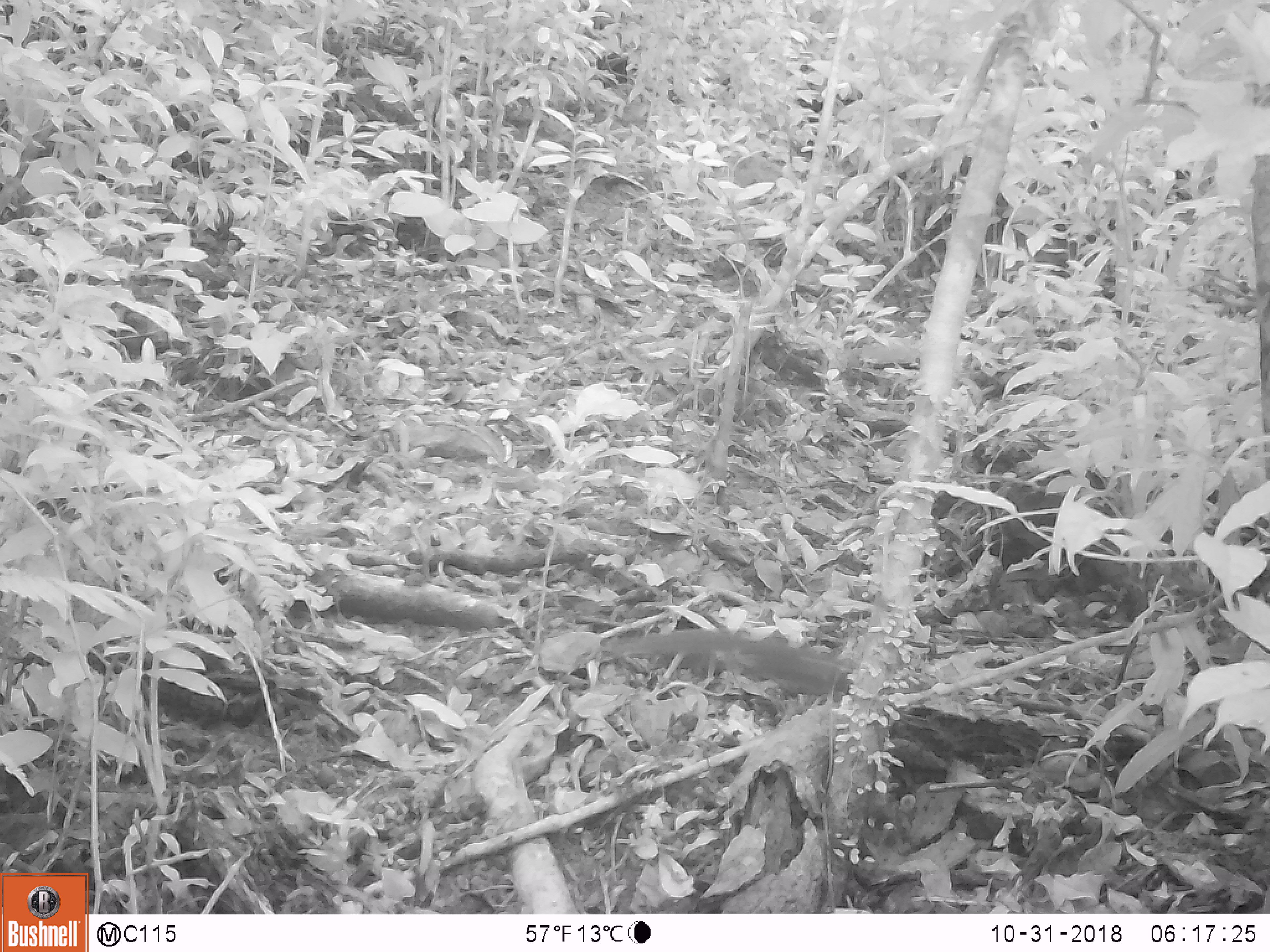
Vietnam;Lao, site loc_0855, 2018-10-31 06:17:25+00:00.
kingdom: Animalia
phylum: Chordata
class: Mammalia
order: Rodentia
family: Sciuridae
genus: Dremomys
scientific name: Dremomys rufigenis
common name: red-cheeked squirrel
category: red cheeked squirrel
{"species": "red cheeked squirrel (red-cheeked squirrel) (Dremomys rufigenis)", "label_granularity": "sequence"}